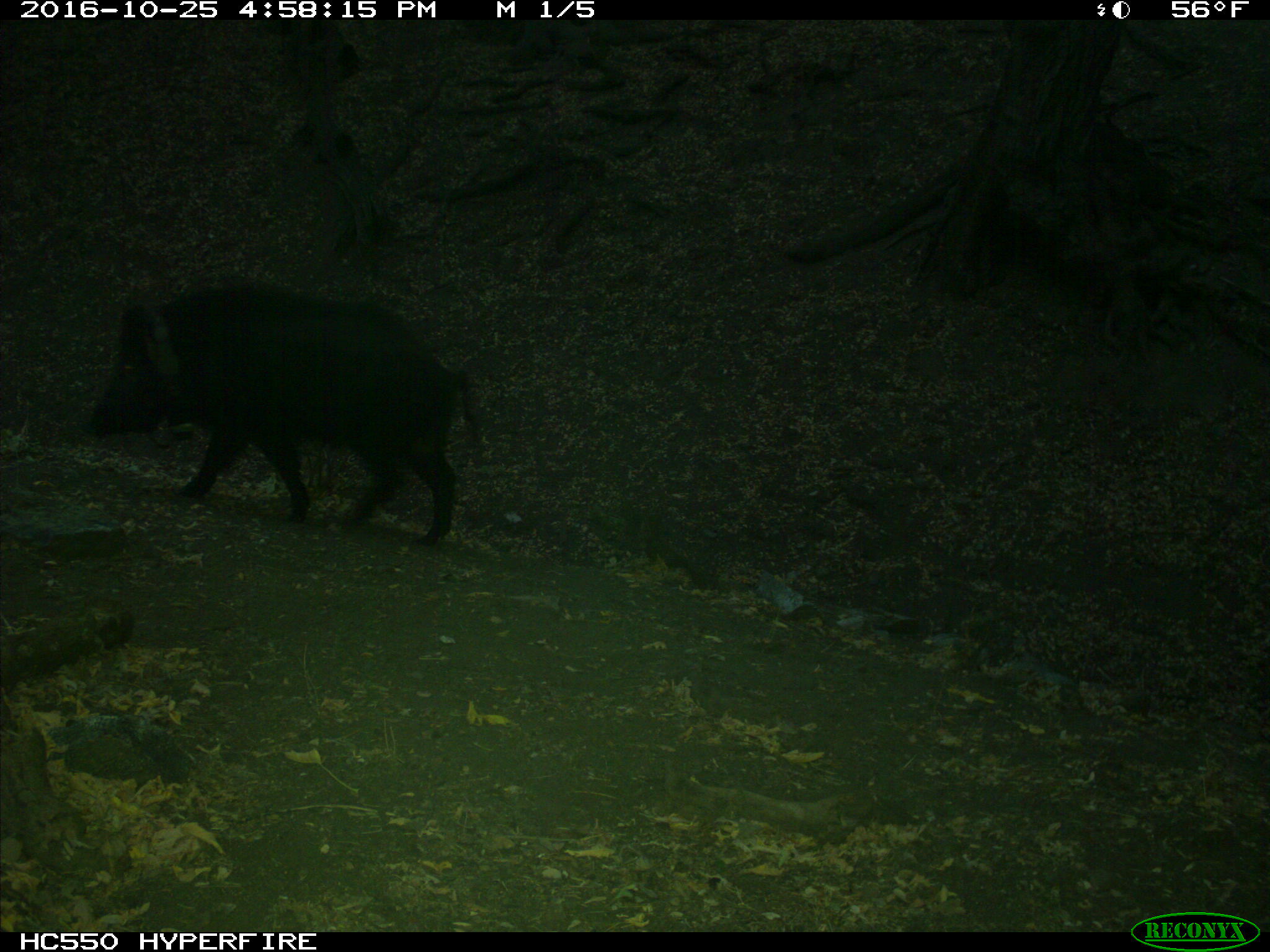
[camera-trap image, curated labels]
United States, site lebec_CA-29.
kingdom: Animalia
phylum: Chordata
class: Mammalia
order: Artiodactyla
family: Suidae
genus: Sus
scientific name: Sus scrofa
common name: wild boar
Sus scrofa (wild boar).